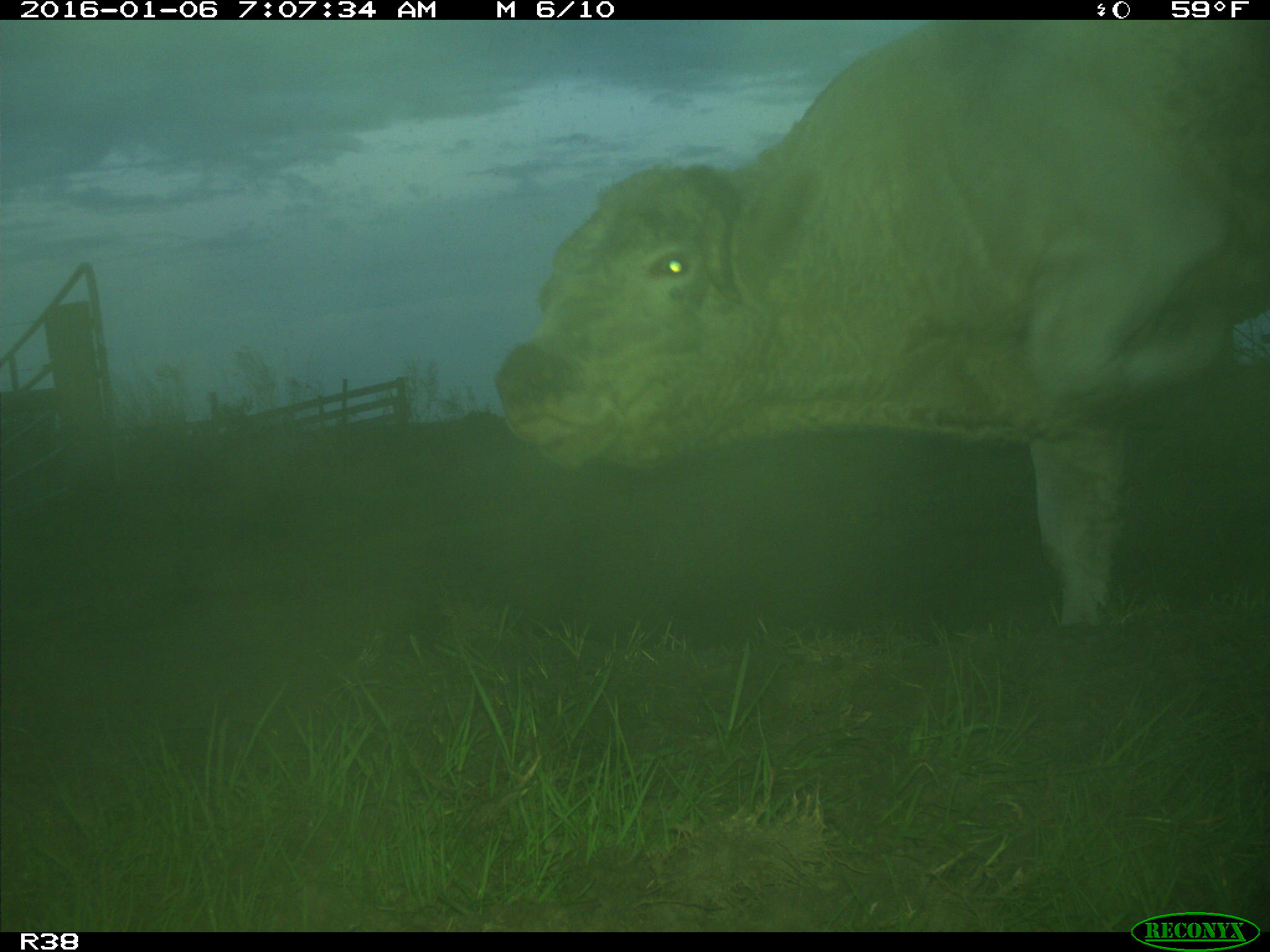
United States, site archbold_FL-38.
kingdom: Animalia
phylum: Chordata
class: Mammalia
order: Artiodactyla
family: Bovidae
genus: Bos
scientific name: Bos taurus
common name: domestic cow